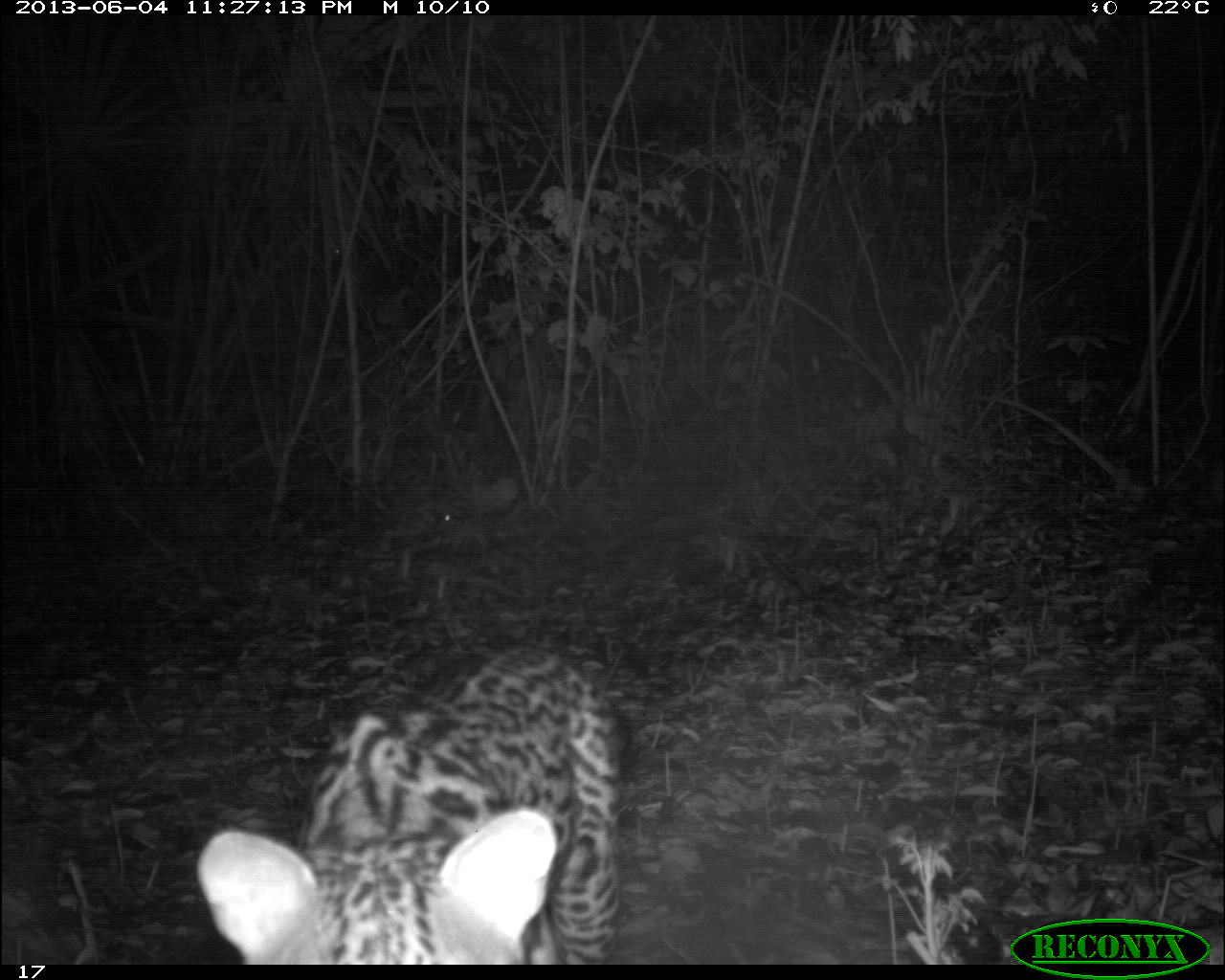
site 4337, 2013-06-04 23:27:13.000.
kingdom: Animalia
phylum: Chordata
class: Mammalia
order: Carnivora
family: Felidae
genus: Leopardus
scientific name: Leopardus pardalis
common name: ocelot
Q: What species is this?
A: Leopardus pardalis (ocelot).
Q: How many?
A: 1.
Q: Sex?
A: Male.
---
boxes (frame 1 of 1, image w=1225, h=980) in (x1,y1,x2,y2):
leopardus pardalis: (200,641,628,964)